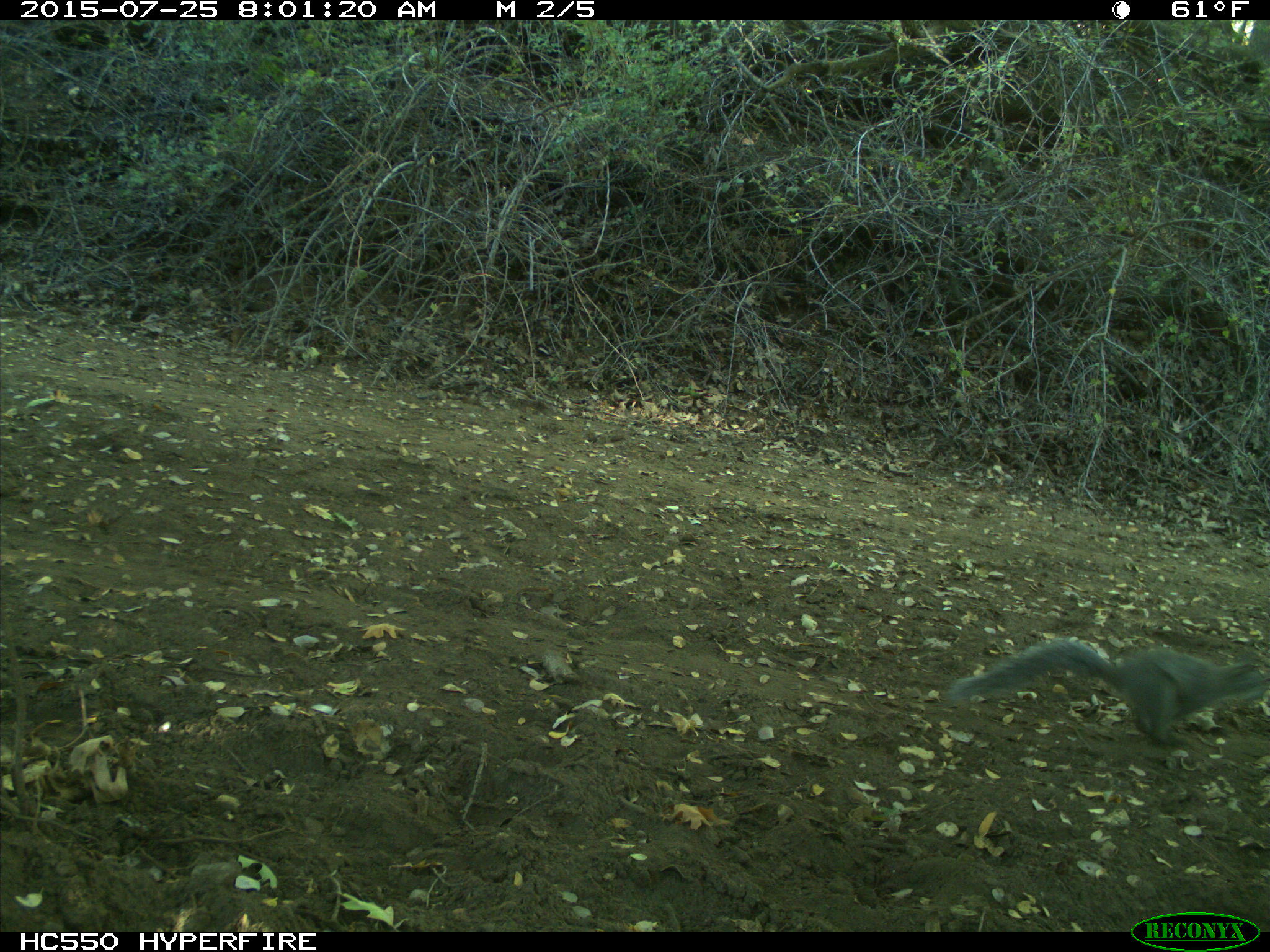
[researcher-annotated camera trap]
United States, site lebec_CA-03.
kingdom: Animalia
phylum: Chordata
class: Mammalia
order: Rodentia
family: Sciuridae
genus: Sciurus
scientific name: Sciurus carolinensis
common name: eastern gray squirrel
Sciurus carolinensis (eastern gray squirrel).